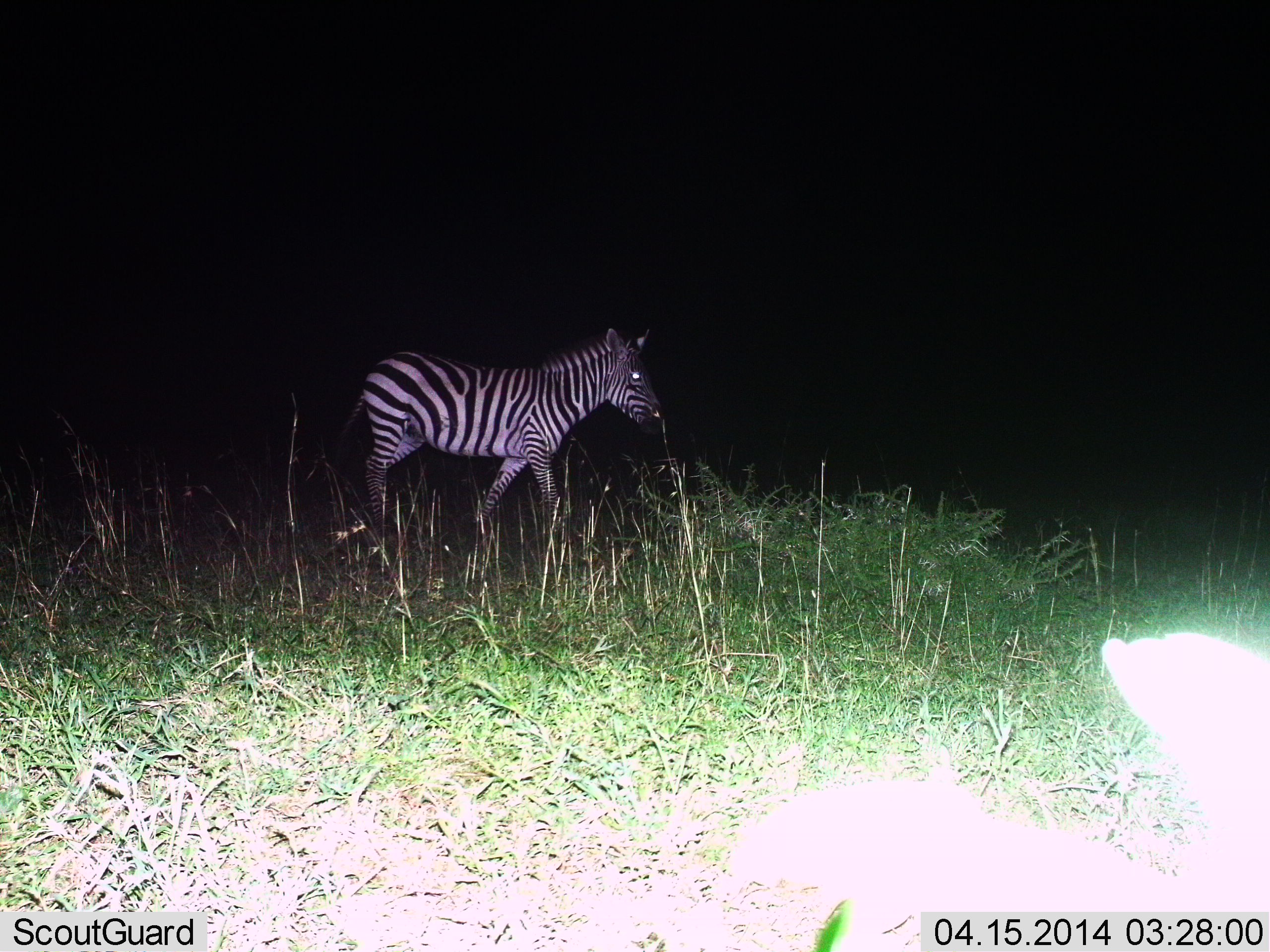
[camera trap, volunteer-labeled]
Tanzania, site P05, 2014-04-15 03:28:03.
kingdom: Animalia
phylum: Chordata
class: Mammalia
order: Perissodactyla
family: Equidae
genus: Equus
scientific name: Equus quagga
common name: plains zebra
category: zebra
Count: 1.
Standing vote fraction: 20%.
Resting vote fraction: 0%.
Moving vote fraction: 80%.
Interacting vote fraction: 0%.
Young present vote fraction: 0%.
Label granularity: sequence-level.